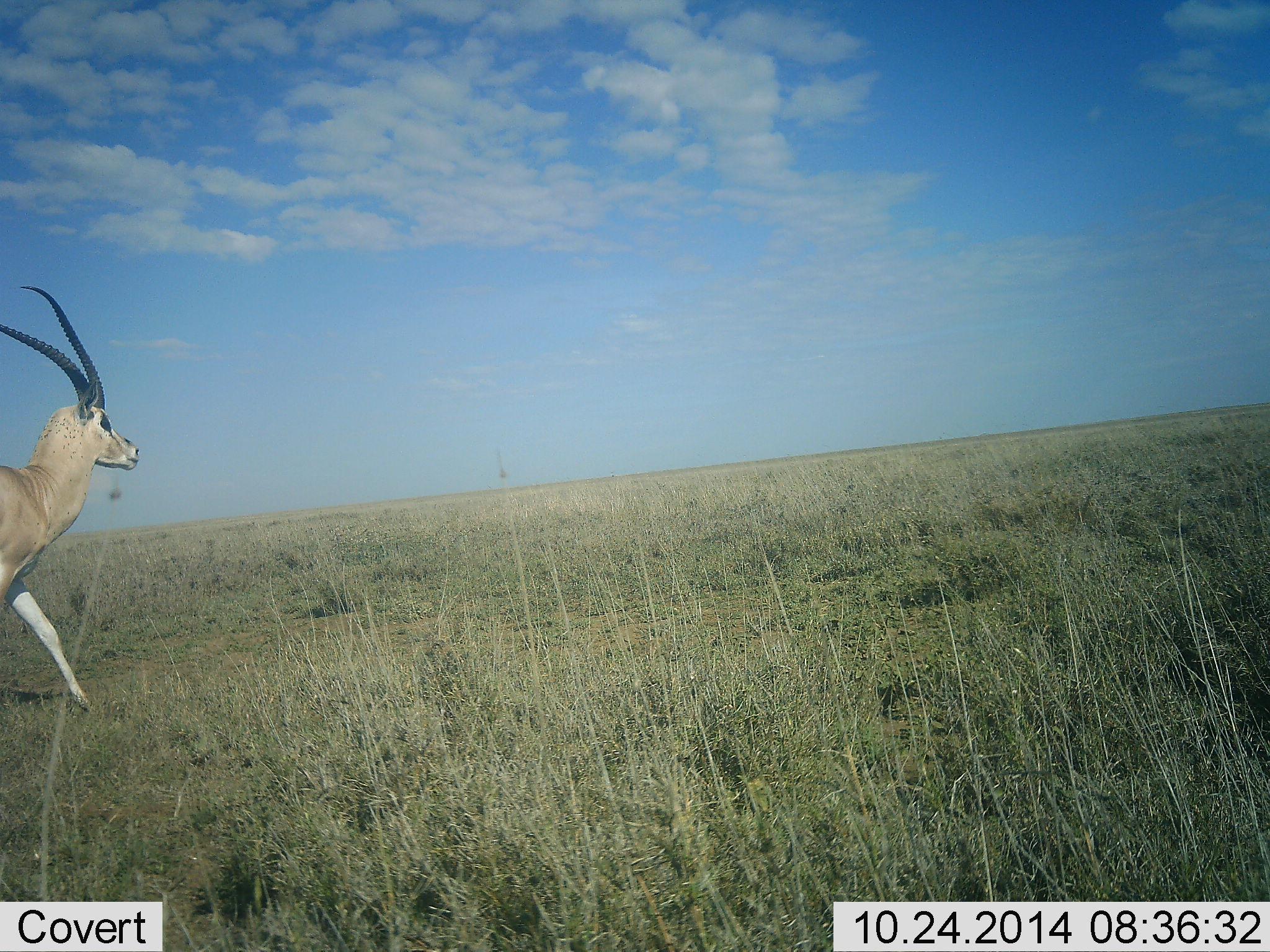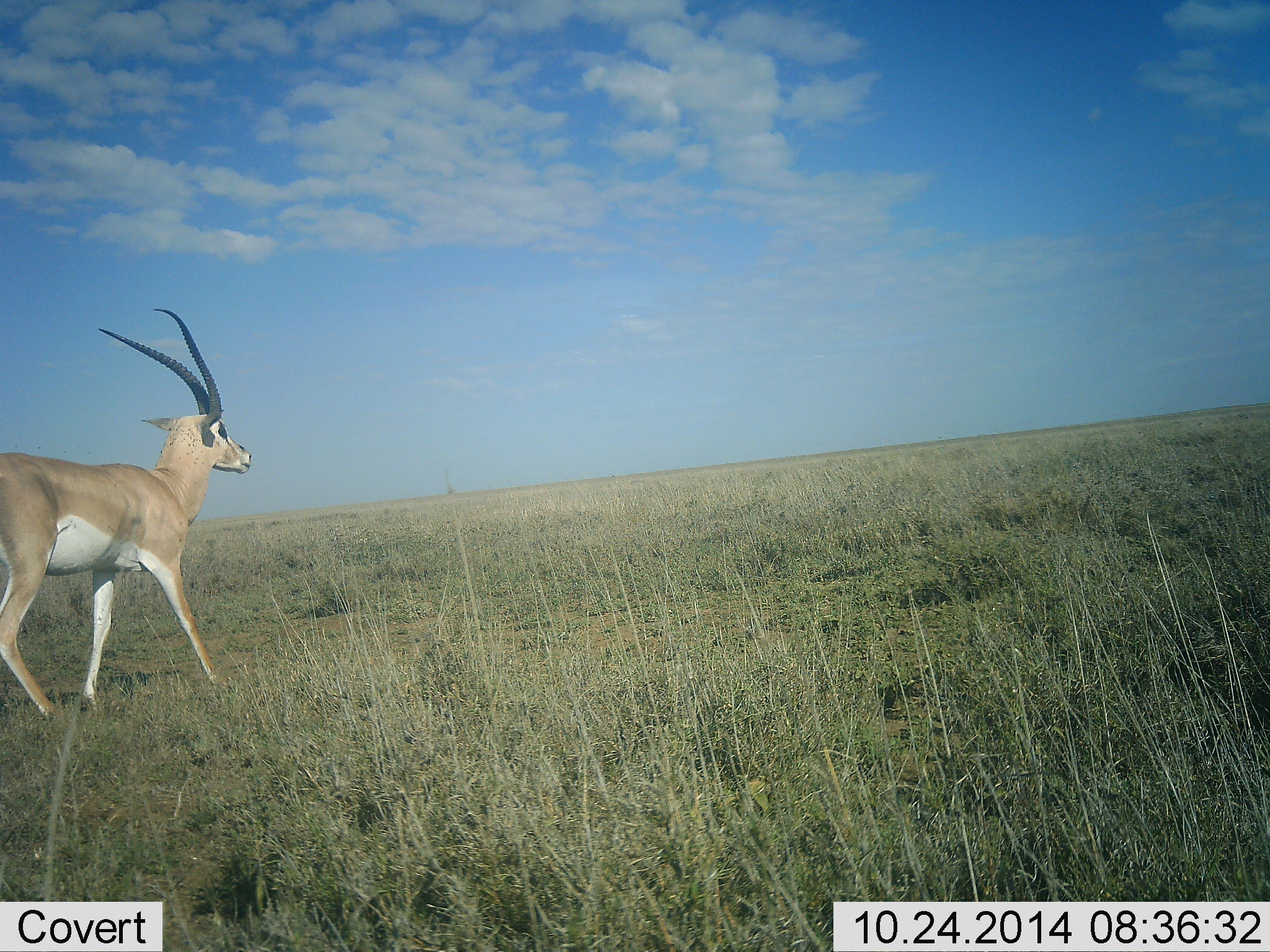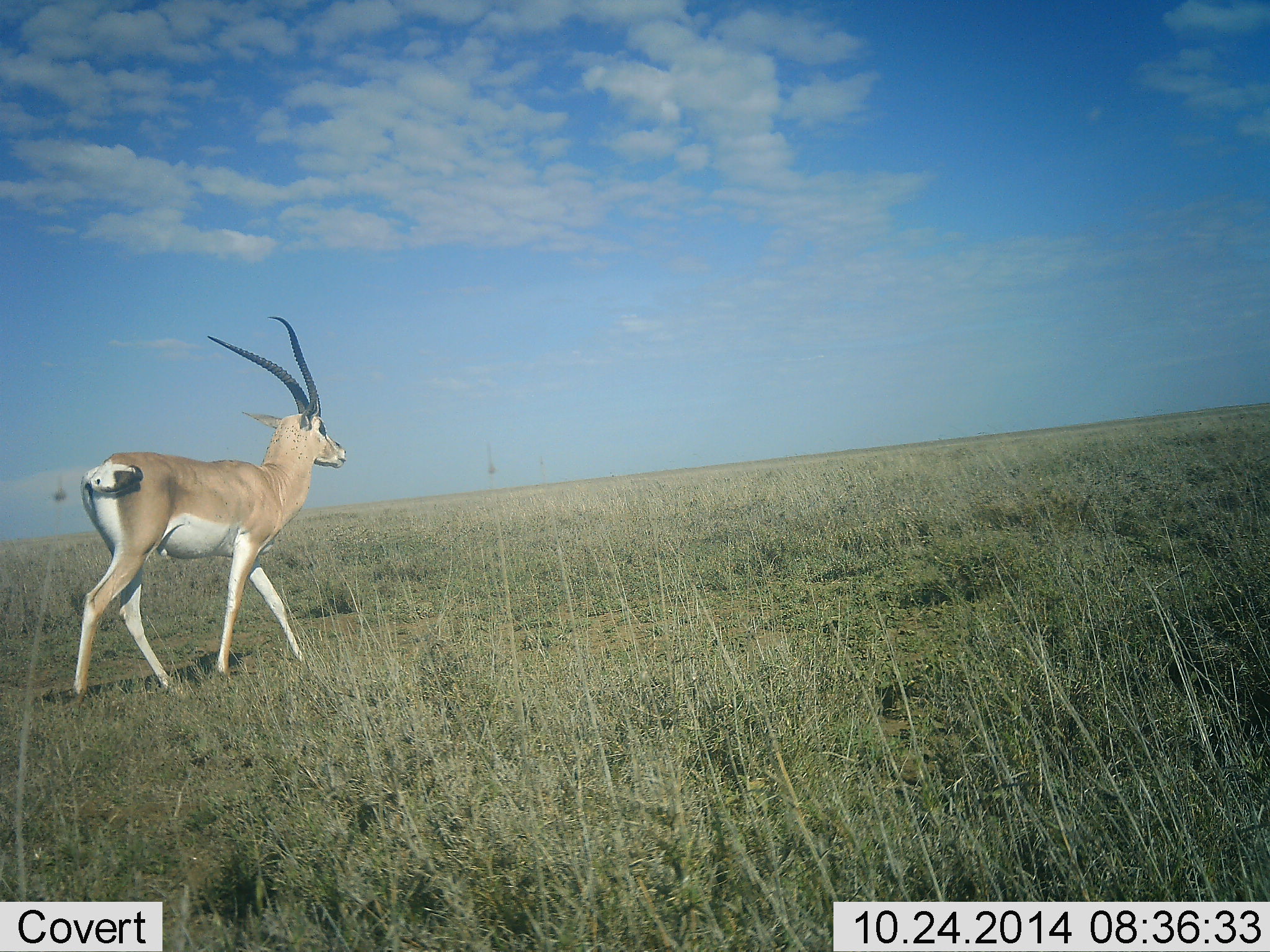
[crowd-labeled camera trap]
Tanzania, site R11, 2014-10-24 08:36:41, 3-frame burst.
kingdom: Animalia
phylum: Chordata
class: Mammalia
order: Artiodactyla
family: Bovidae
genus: Nanger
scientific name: Nanger granti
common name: grant's gazelle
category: gazellegrants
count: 1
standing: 0%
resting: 0%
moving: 100%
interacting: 0%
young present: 0%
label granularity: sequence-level